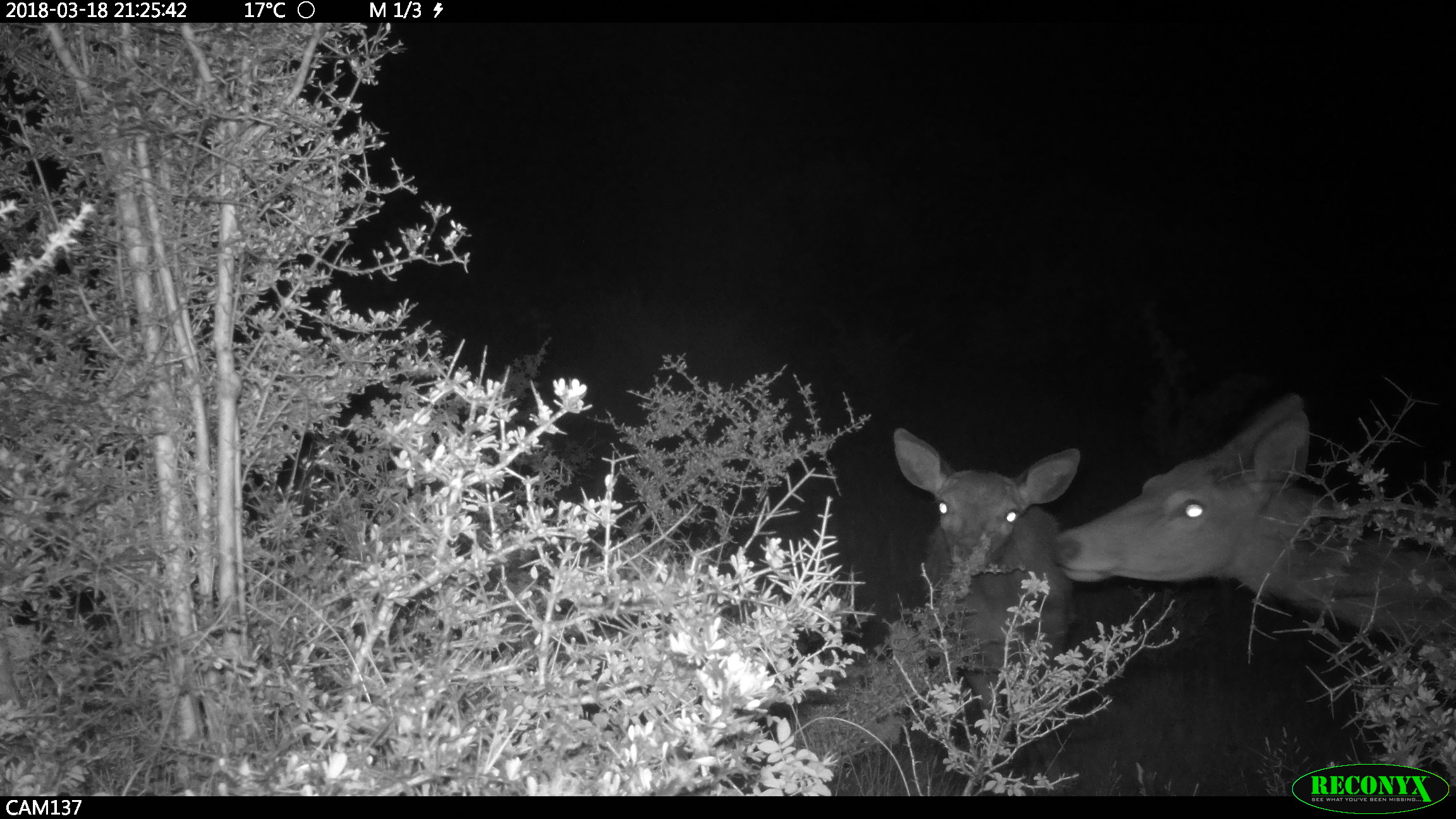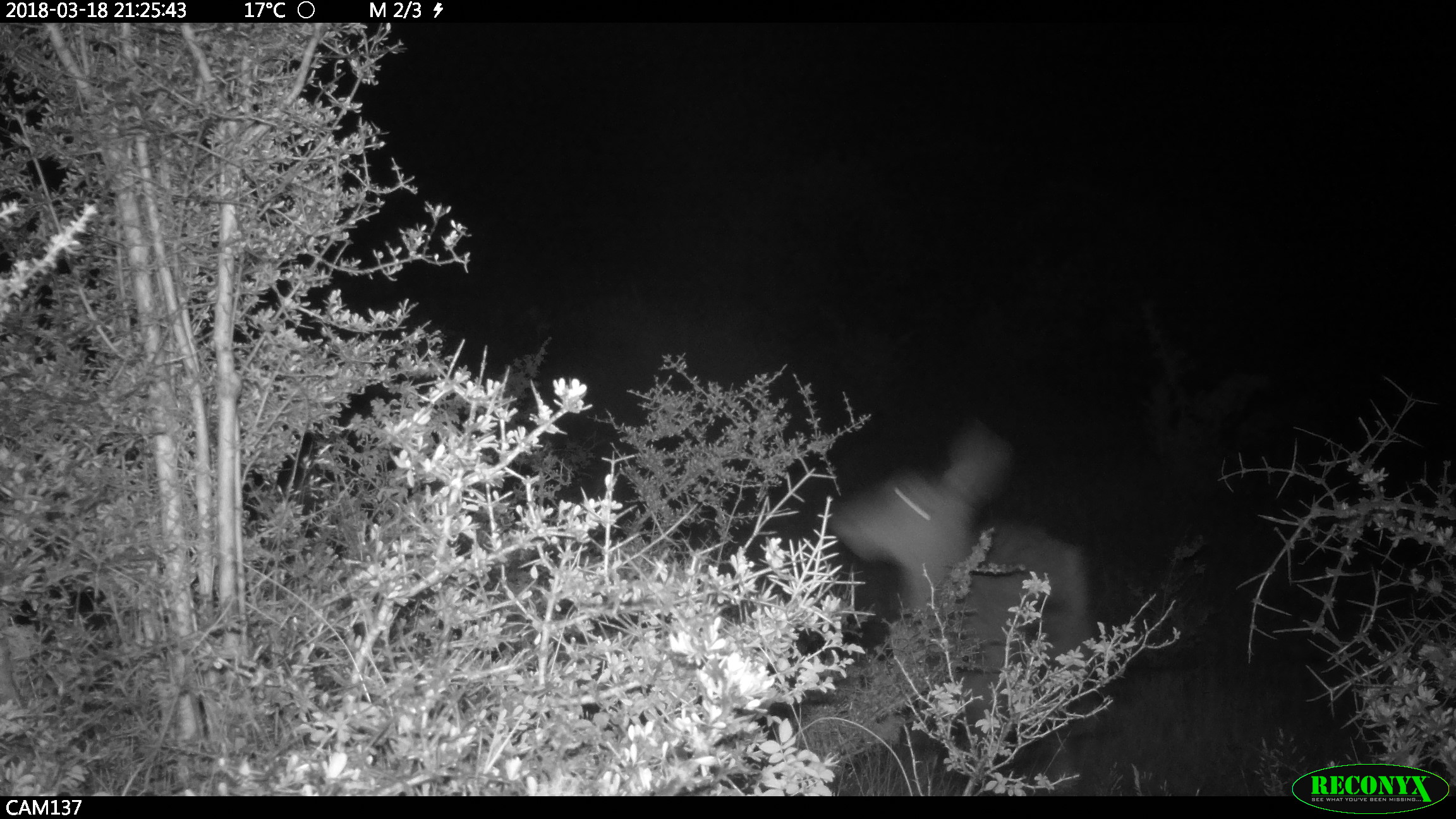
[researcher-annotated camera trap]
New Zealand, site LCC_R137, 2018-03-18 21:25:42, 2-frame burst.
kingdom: Animalia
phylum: Chordata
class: Mammalia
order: Artiodactyla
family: Cervidae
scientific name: Cervidae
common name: deer